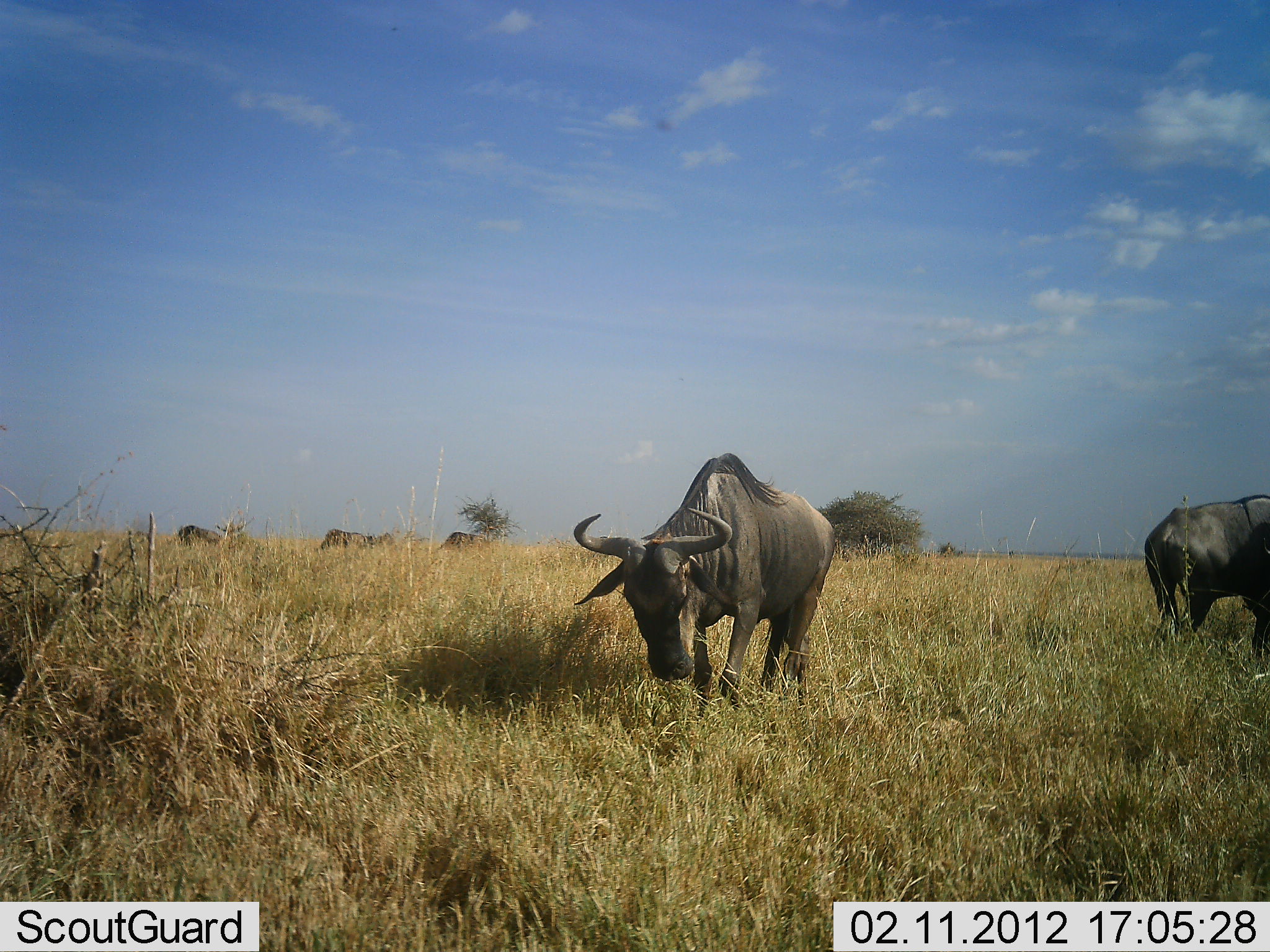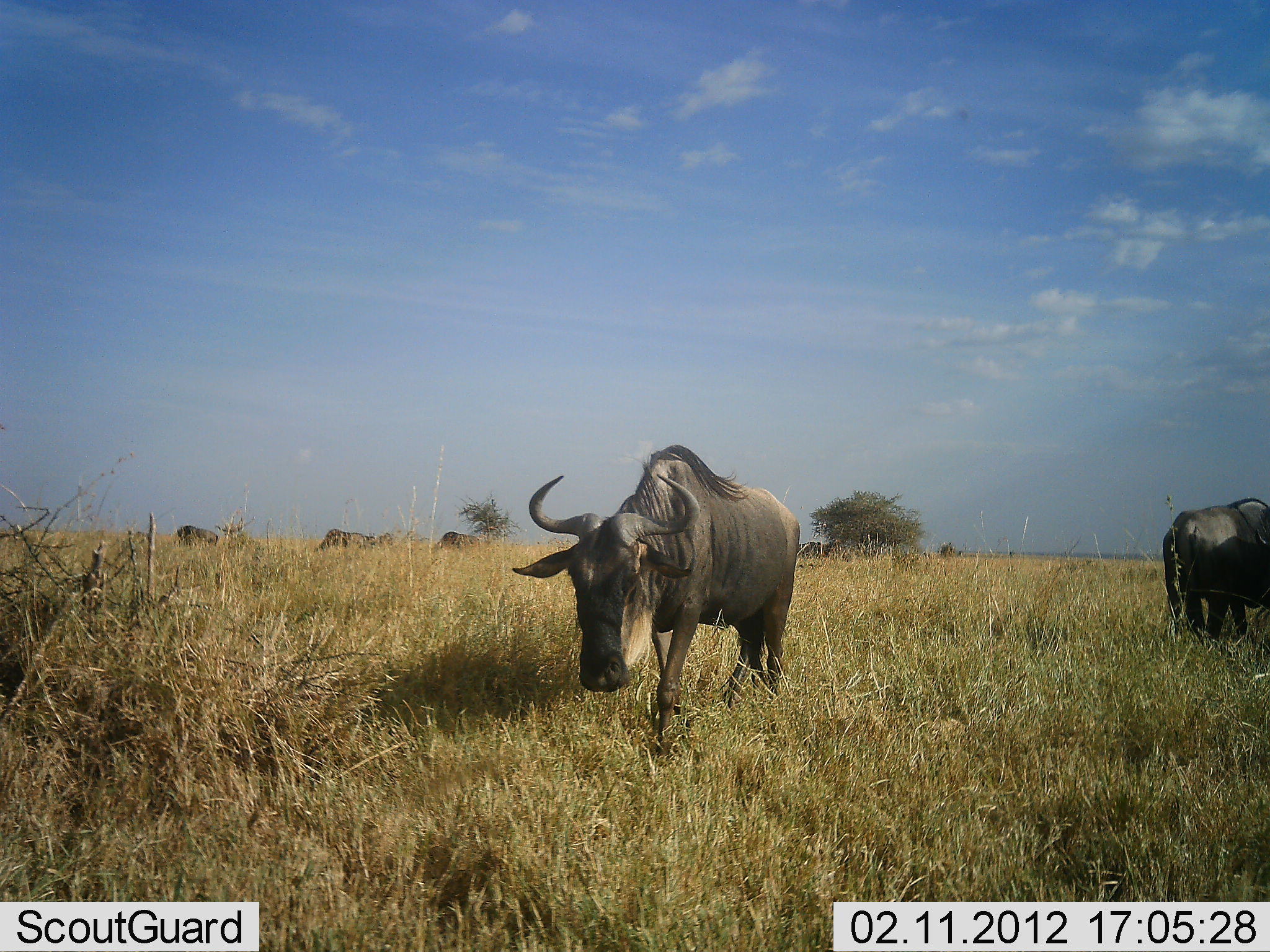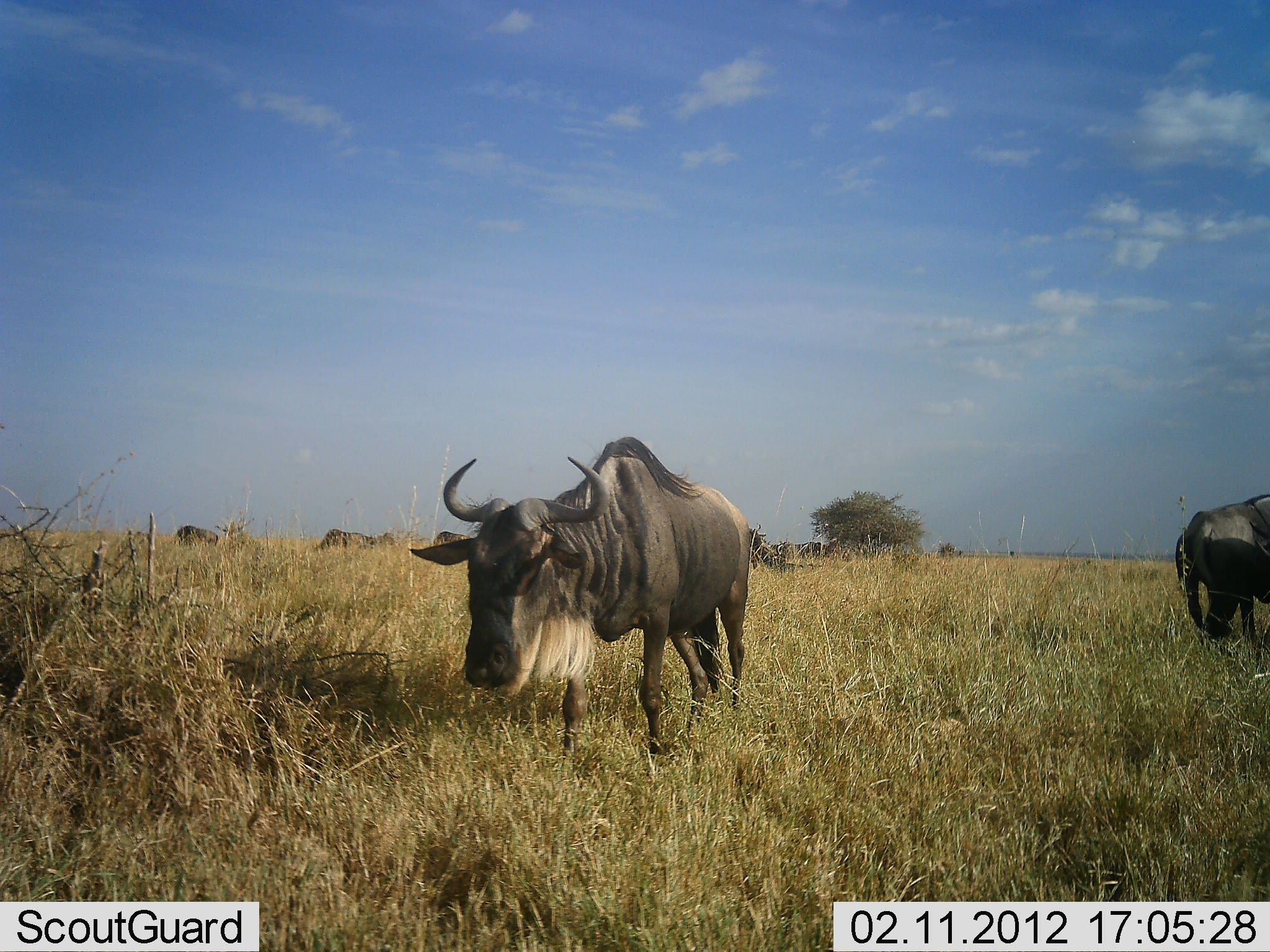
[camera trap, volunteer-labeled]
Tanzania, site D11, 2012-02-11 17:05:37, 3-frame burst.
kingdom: Animalia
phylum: Chordata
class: Mammalia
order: Artiodactyla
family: Bovidae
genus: Connochaetes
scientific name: Connochaetes taurinus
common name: blue wildebeest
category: wildebeest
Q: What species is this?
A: Wildebeest (blue wildebeest) (Connochaetes taurinus).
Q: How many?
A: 6.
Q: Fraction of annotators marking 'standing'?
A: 42%.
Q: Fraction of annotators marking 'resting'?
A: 4%.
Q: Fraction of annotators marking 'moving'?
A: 79%.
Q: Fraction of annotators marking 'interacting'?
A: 4%.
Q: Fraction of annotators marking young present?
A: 0%.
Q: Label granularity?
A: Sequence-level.